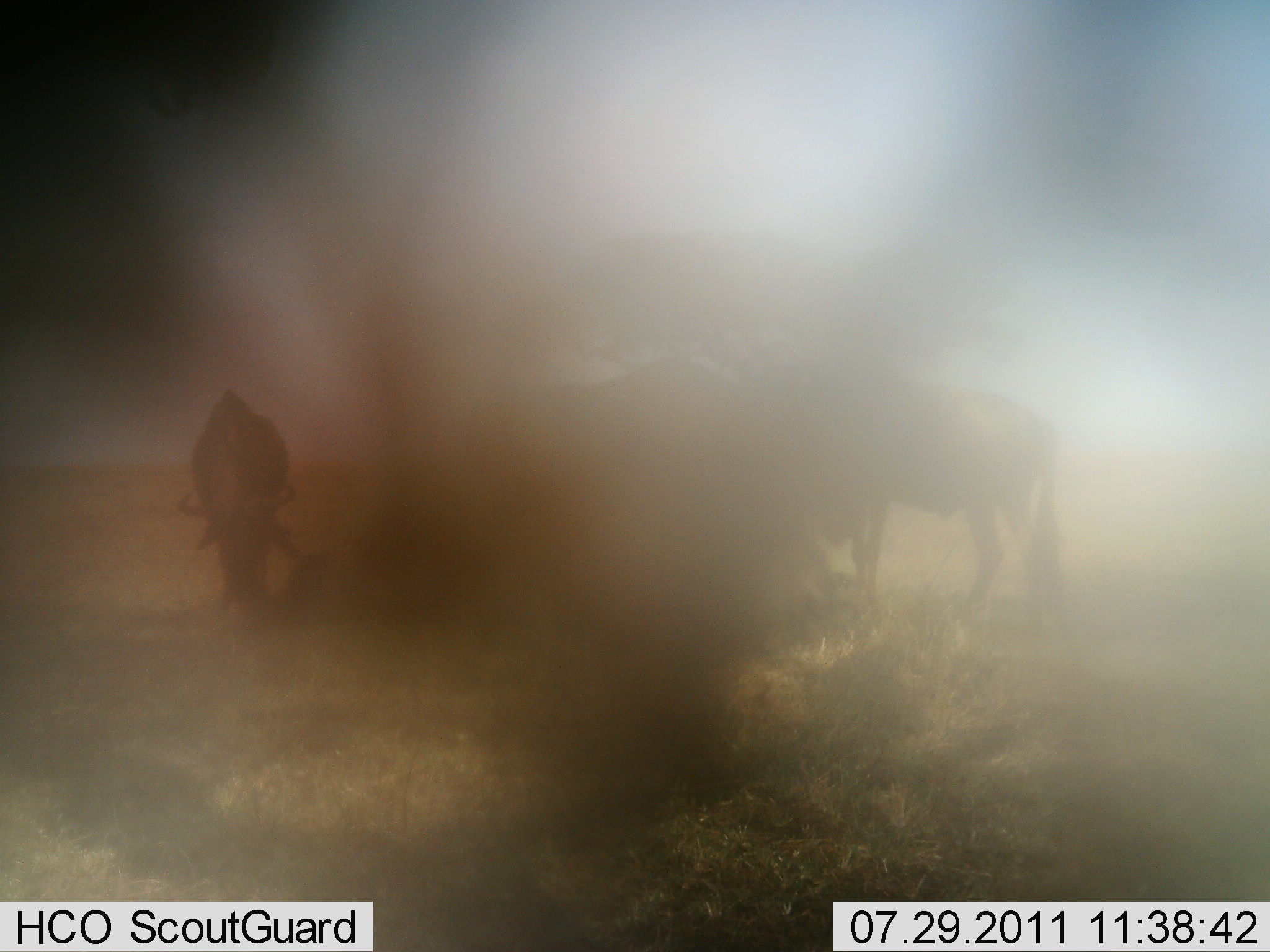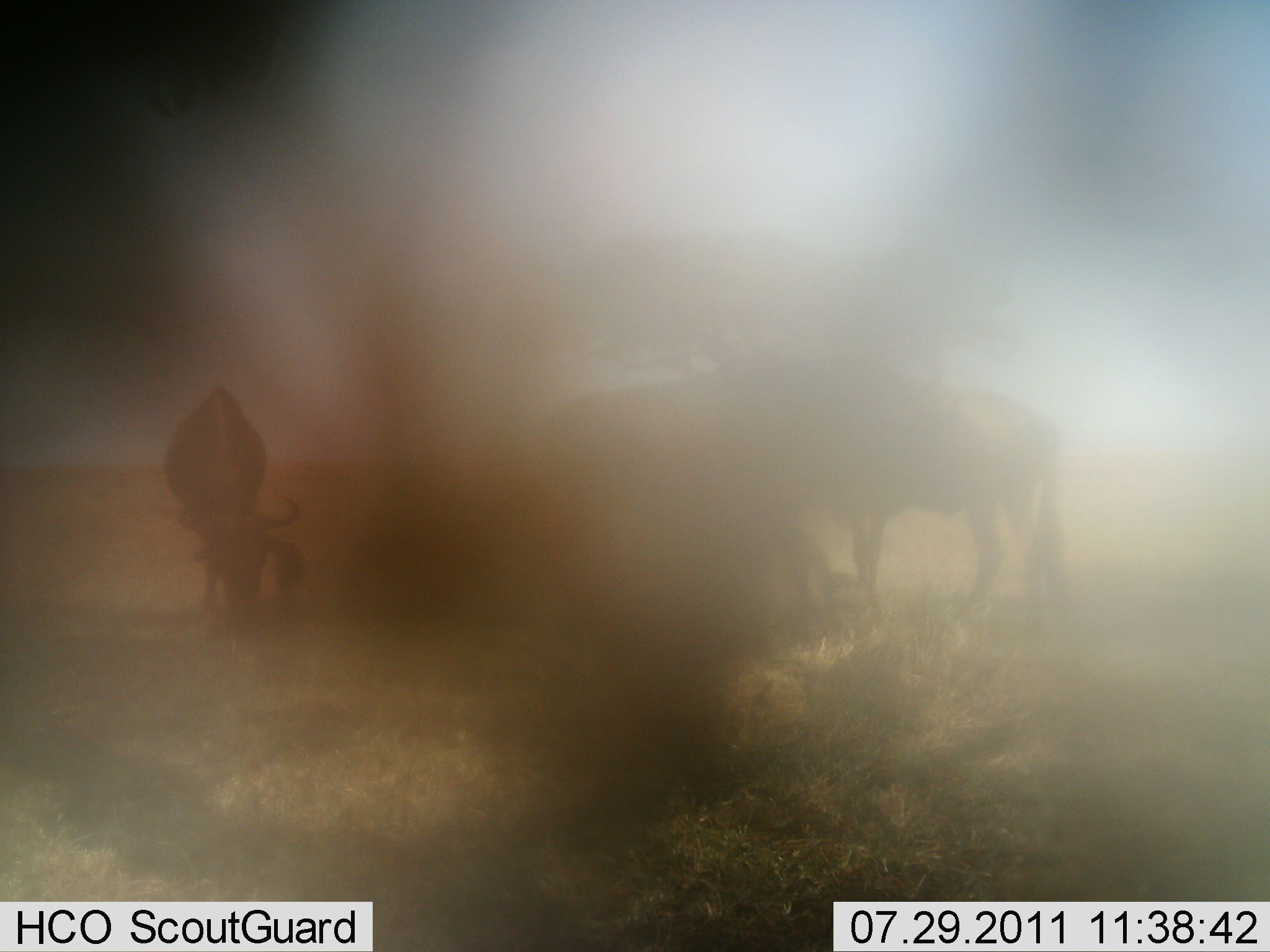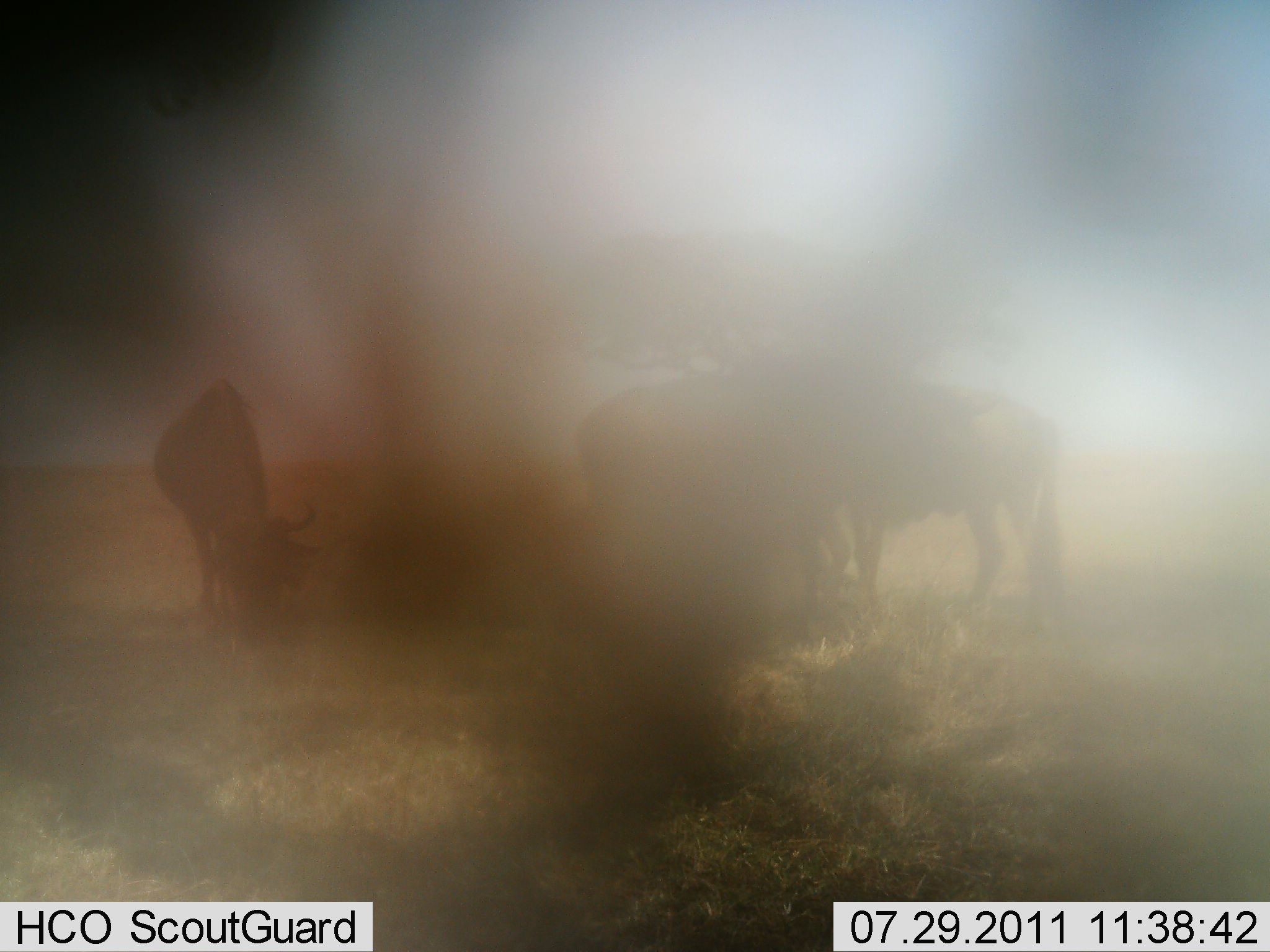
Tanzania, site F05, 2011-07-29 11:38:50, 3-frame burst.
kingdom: Animalia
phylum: Chordata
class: Mammalia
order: Artiodactyla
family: Bovidae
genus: Connochaetes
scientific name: Connochaetes taurinus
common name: blue wildebeest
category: wildebeest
Wildebeest (blue wildebeest) (Connochaetes taurinus), count 3. Behavior (volunteer vote fractions): standing 60%, resting 7%, moving 33%, interacting 0%. Young present (vote fraction): 7%. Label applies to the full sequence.